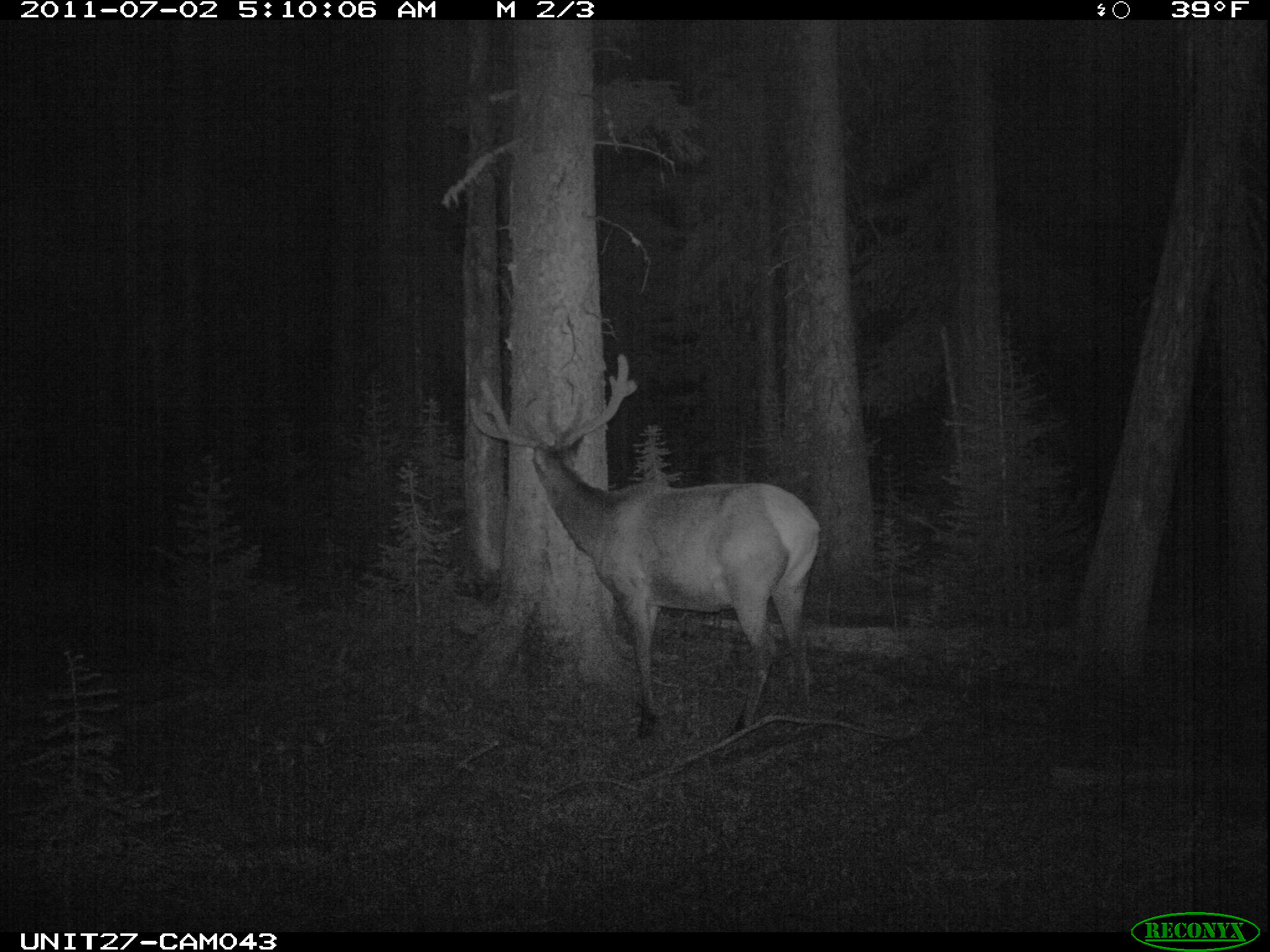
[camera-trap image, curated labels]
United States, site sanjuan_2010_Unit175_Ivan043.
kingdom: Animalia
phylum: Chordata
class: Mammalia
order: Artiodactyla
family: Cervidae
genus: Cervus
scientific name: Cervus elaphus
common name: red deer